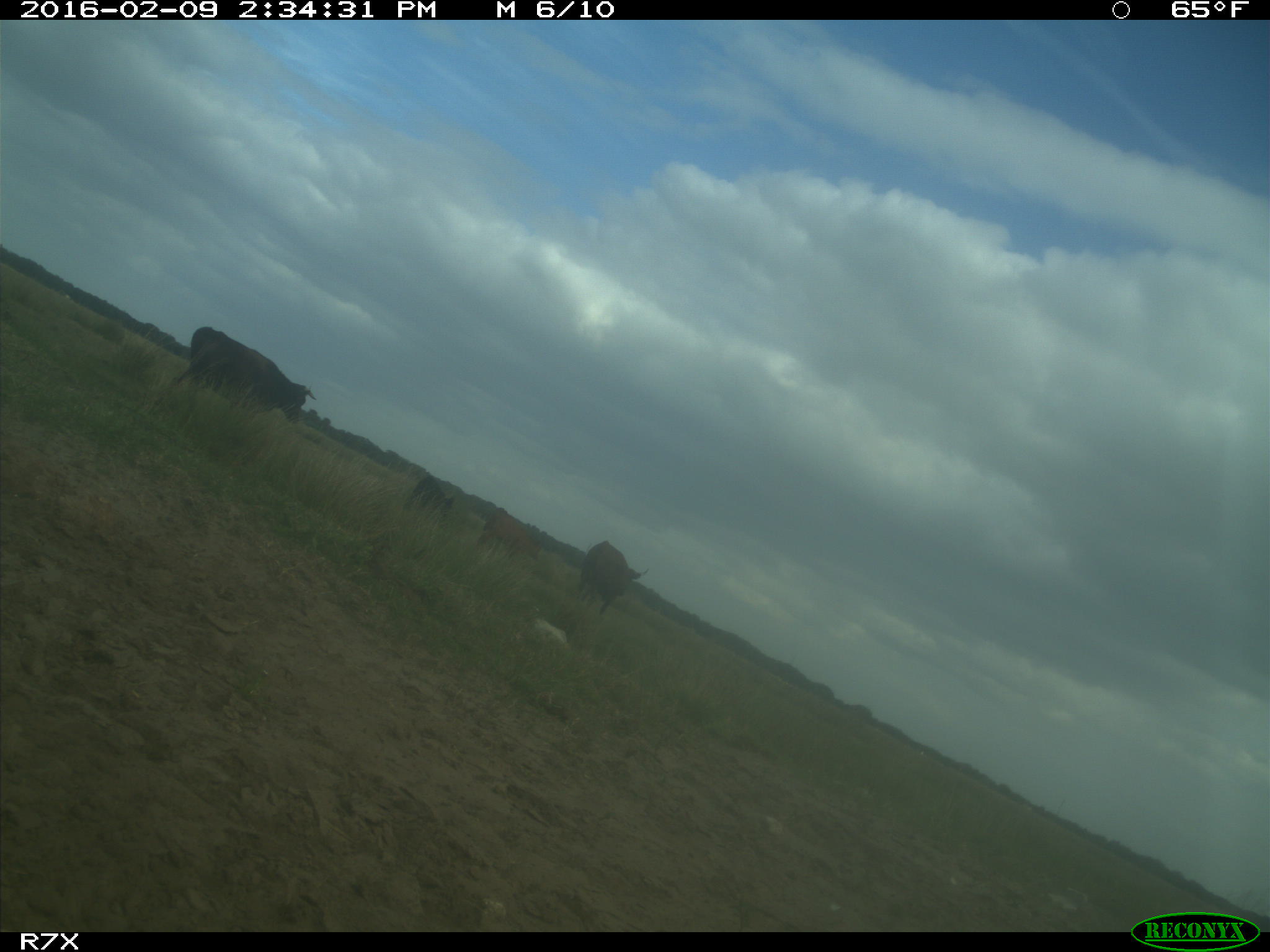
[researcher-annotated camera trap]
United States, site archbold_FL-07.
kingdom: Animalia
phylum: Chordata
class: Mammalia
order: Artiodactyla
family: Bovidae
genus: Bos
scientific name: Bos taurus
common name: domestic cow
Bos taurus (domestic cow).